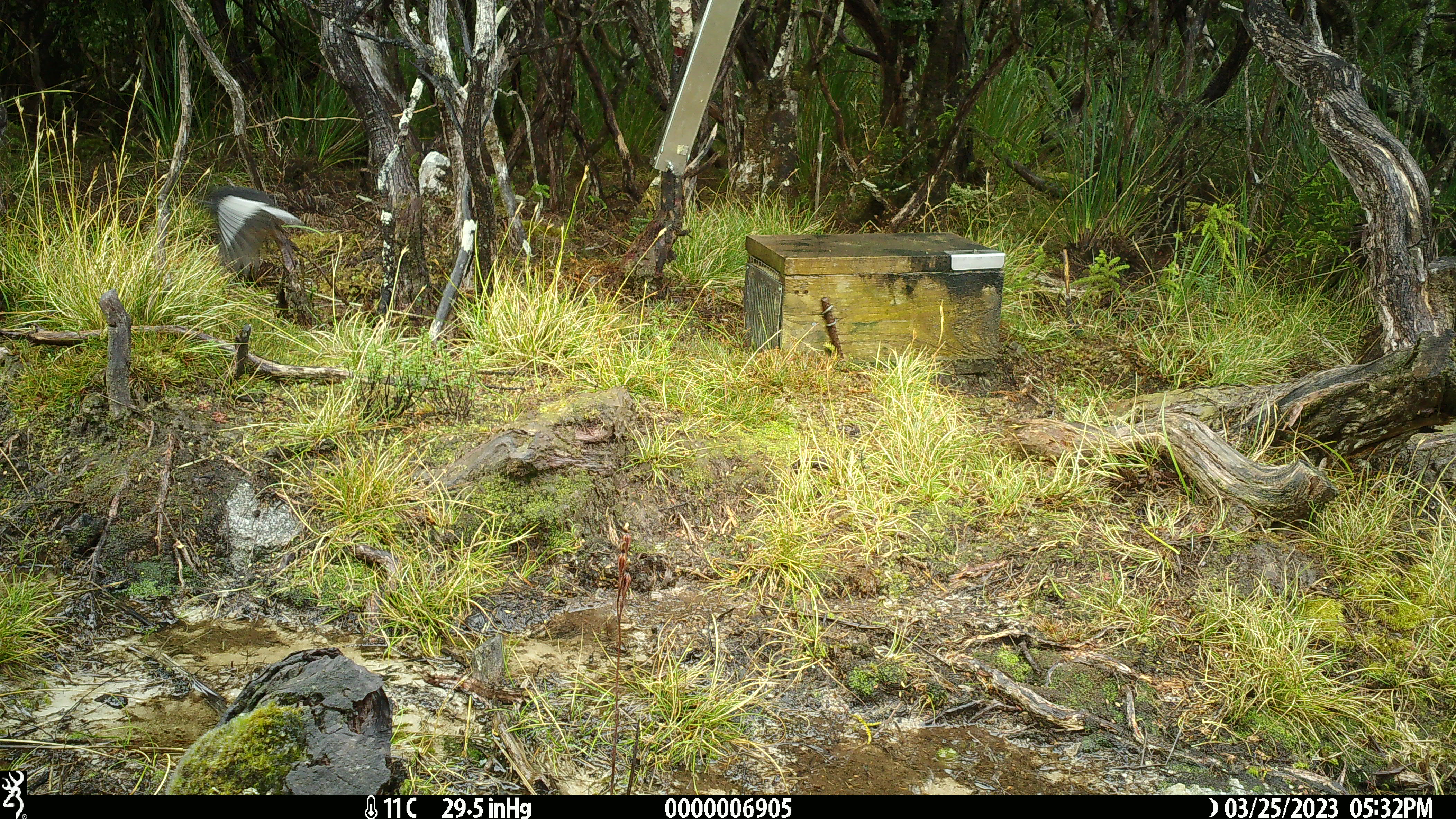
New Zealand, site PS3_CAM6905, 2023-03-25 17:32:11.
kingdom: Animalia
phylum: Chordata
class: Aves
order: Passeriformes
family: Petroicidae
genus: Petroica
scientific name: Petroica macrocephala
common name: tomtit